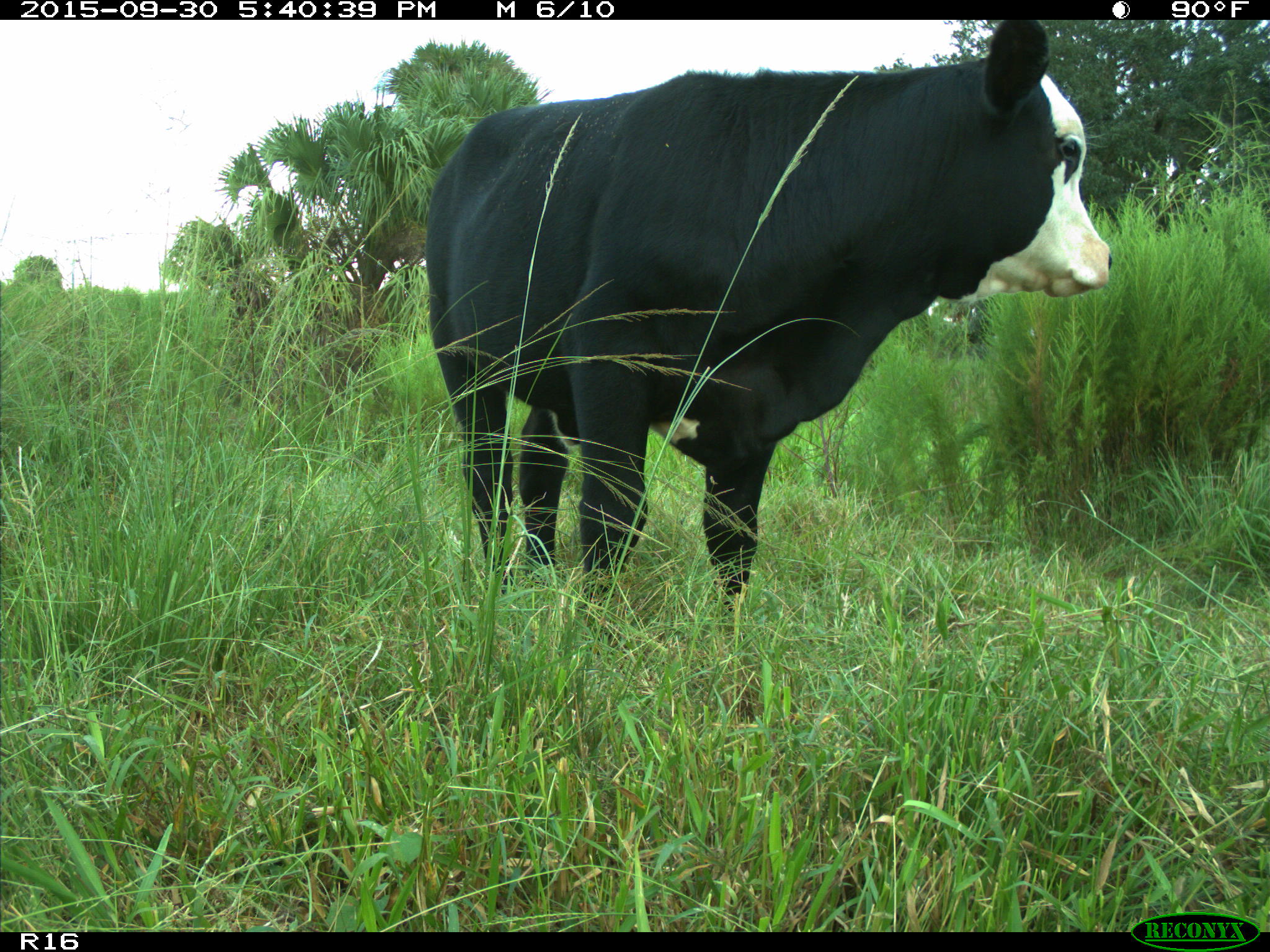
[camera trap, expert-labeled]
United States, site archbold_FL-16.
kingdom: Animalia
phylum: Chordata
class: Mammalia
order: Artiodactyla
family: Bovidae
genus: Bos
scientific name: Bos taurus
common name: domestic cow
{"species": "Bos taurus (domestic cow)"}